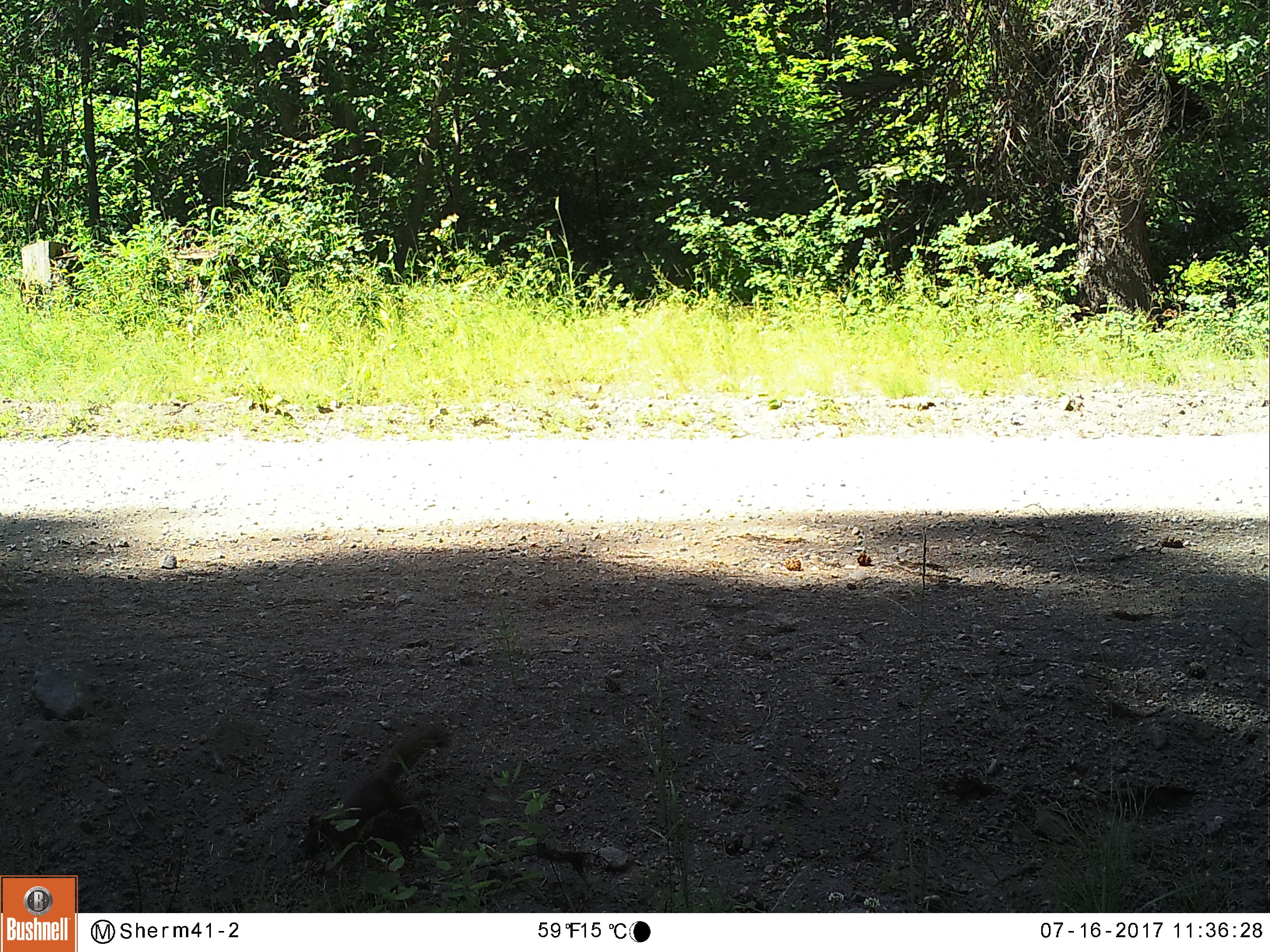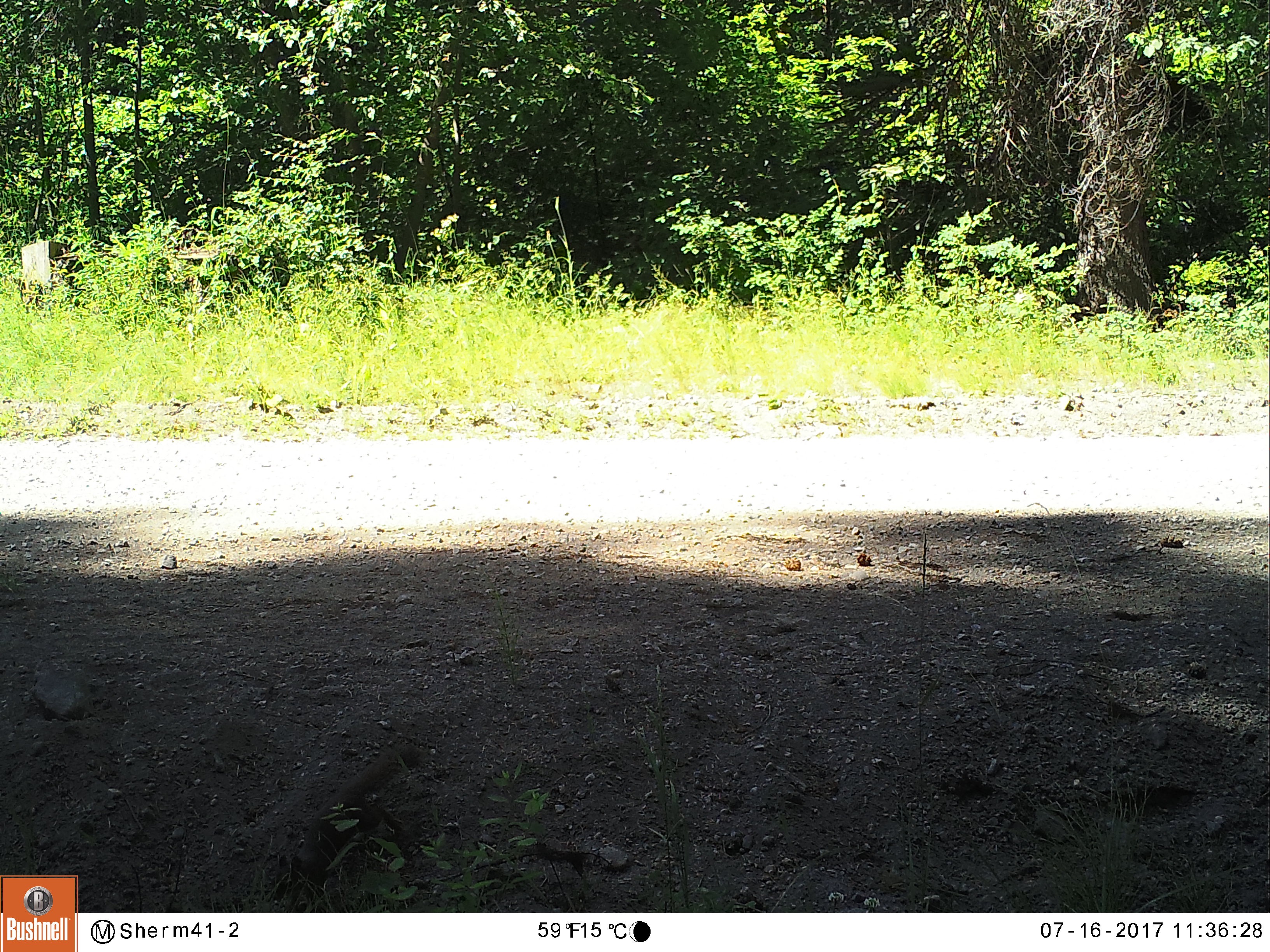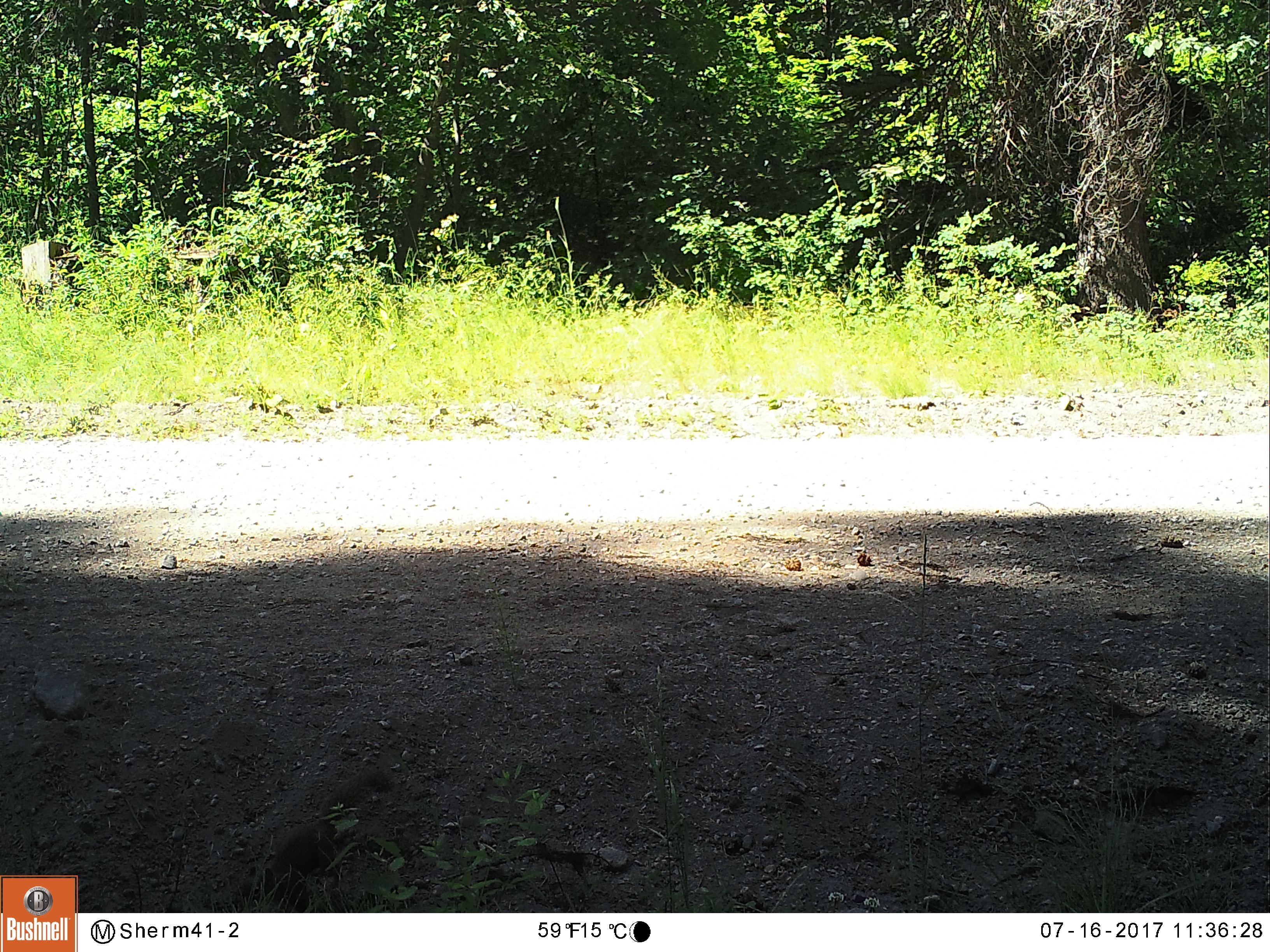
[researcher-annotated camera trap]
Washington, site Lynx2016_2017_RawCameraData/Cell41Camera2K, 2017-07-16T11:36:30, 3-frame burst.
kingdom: Animalia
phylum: Chordata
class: Mammalia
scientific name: Mammalia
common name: small mammal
Small mammal (Mammalia). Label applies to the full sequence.